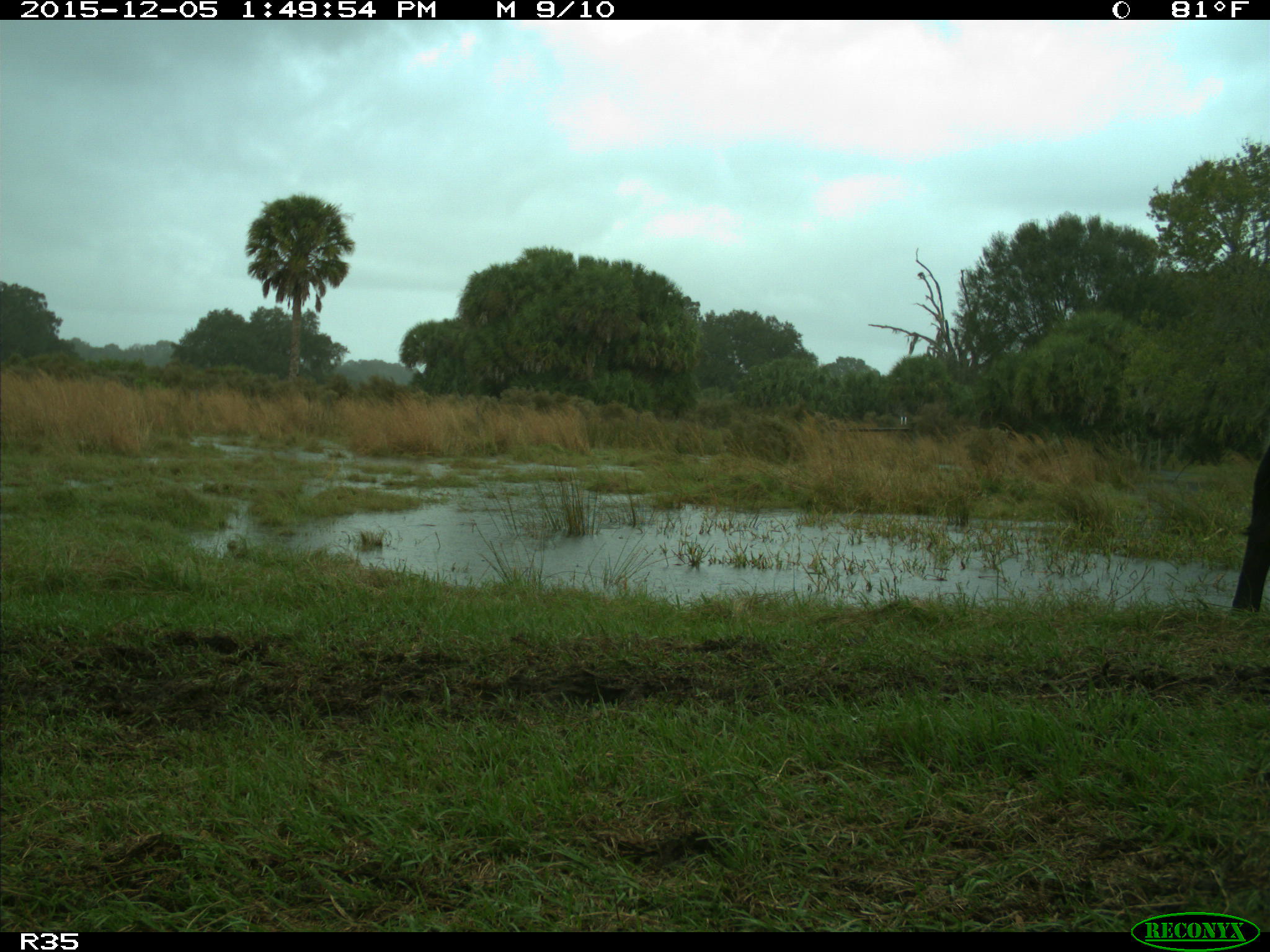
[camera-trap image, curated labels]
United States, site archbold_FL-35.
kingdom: Animalia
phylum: Chordata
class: Mammalia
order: Artiodactyla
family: Bovidae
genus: Bos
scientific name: Bos taurus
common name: domestic cow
Bos taurus (domestic cow).